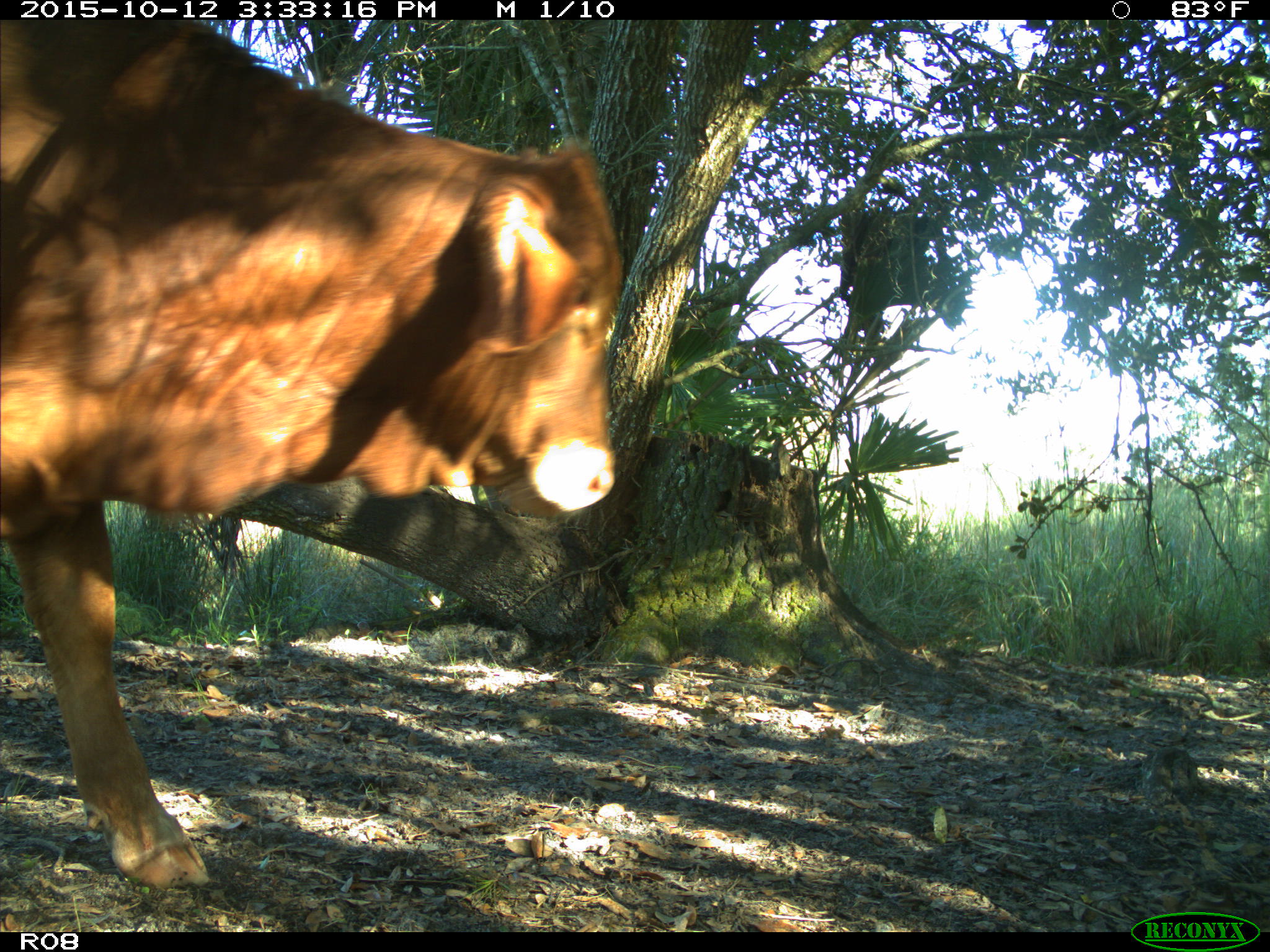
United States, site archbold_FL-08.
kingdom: Animalia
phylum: Chordata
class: Mammalia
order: Artiodactyla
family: Bovidae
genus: Bos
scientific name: Bos taurus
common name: domestic cow